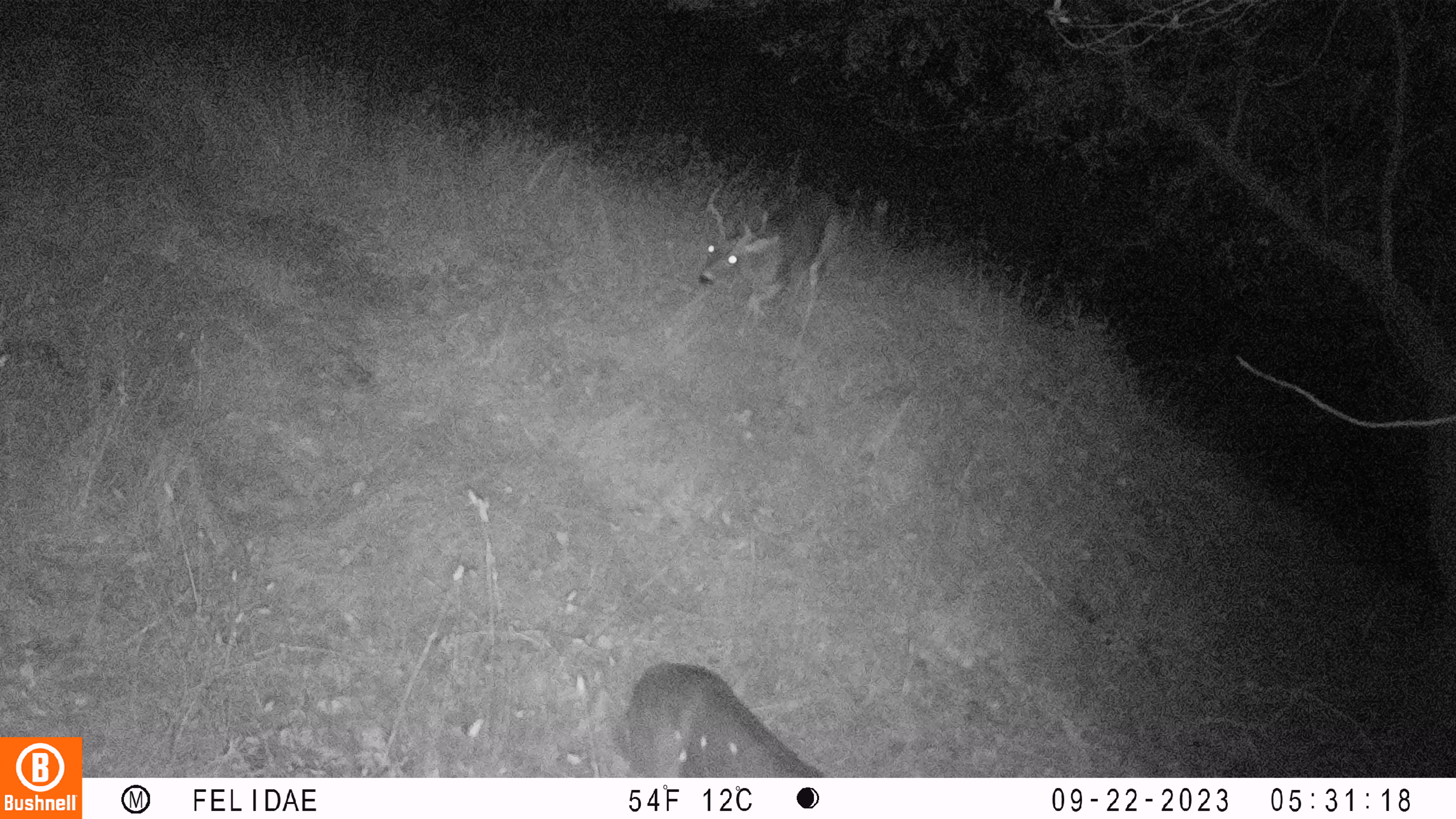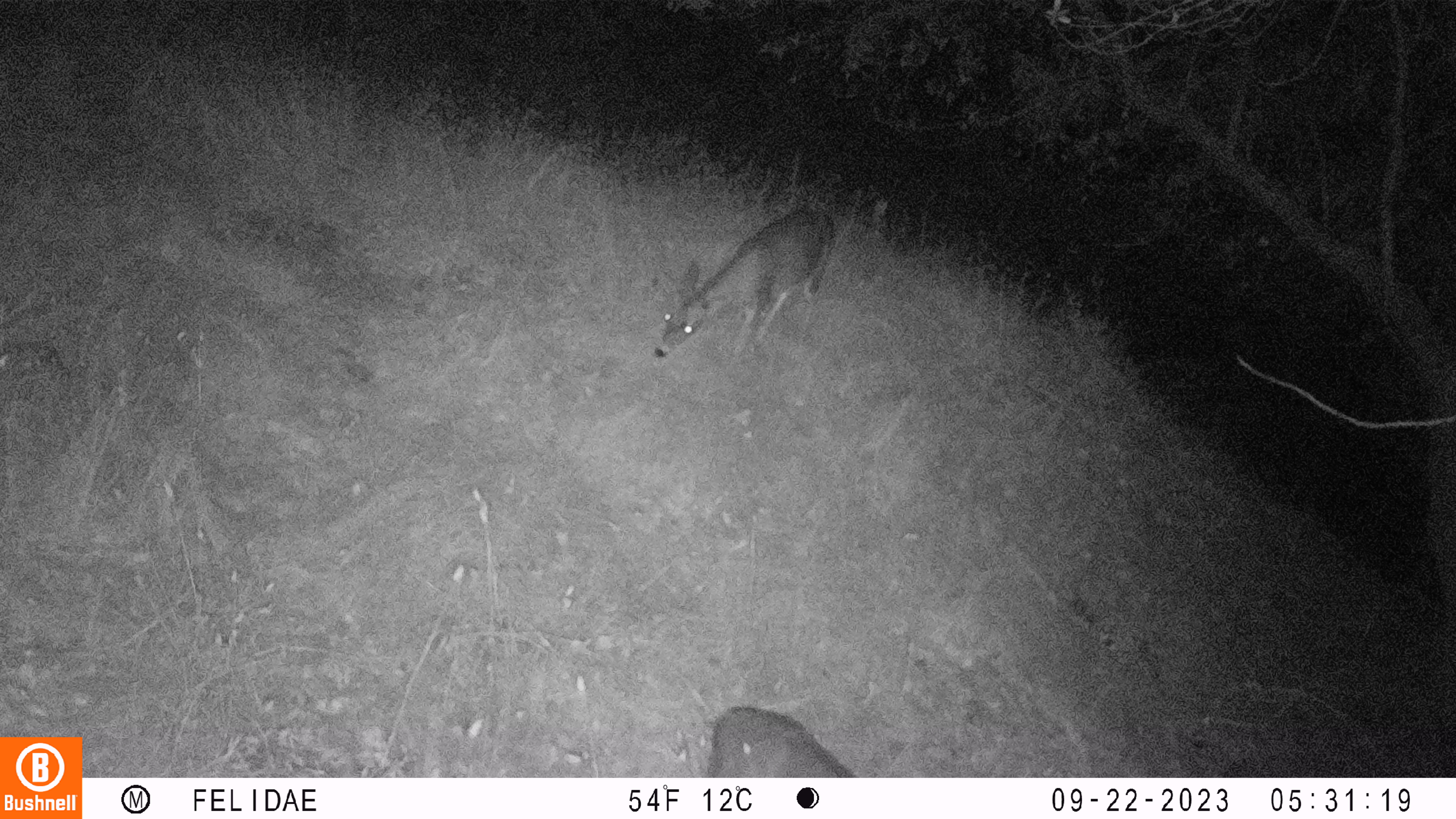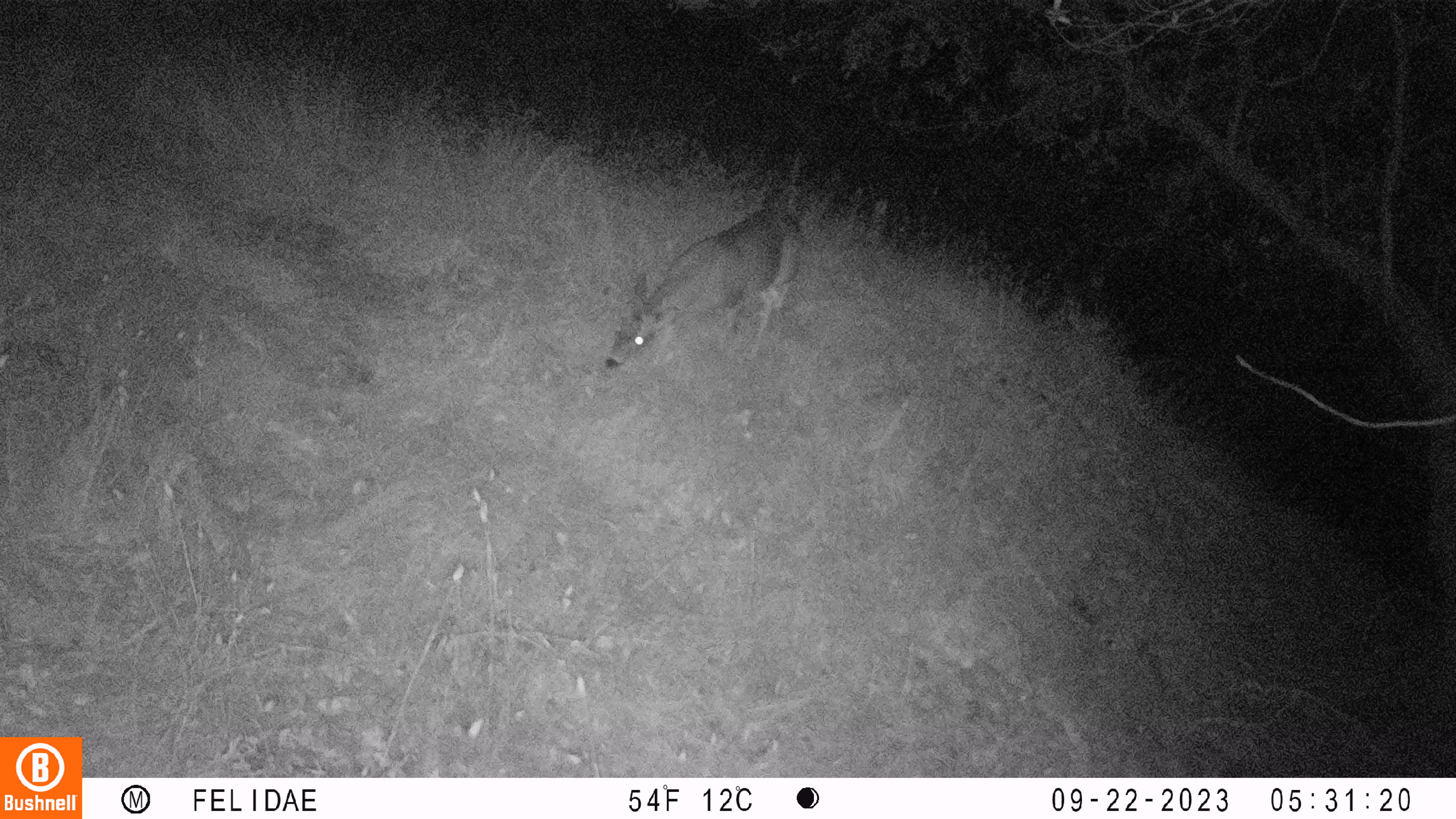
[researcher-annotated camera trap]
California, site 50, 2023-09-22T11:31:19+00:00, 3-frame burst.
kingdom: Animalia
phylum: Chordata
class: Mammalia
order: Artiodactyla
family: Cervidae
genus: Odocoileus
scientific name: Odocoileus hemionus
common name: mule deer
Mule deer (Odocoileus hemionus).